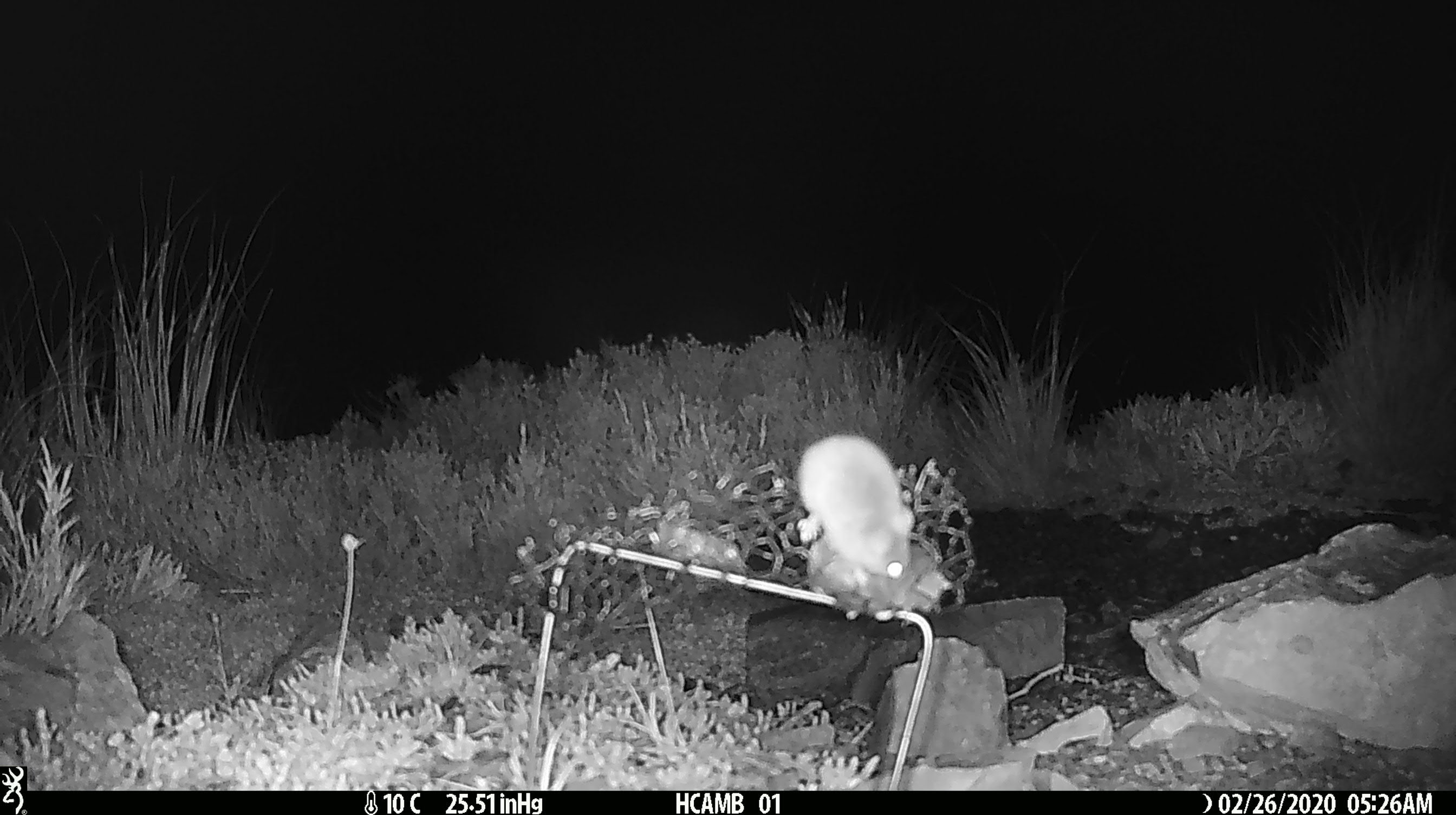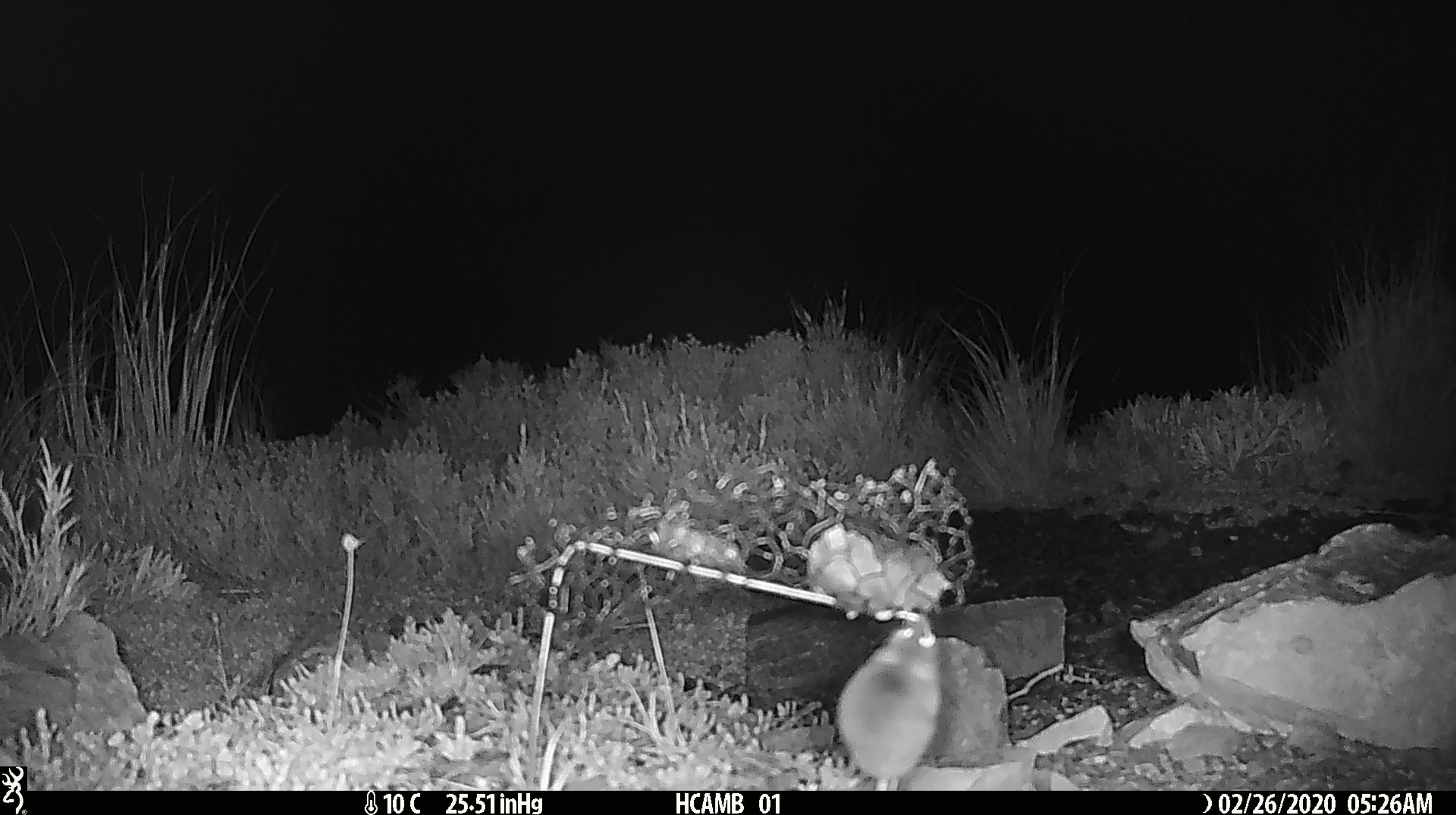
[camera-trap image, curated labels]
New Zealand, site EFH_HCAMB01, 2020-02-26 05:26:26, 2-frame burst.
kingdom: Animalia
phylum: Chordata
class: Mammalia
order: Rodentia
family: Muridae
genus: Mus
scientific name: Mus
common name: mouse